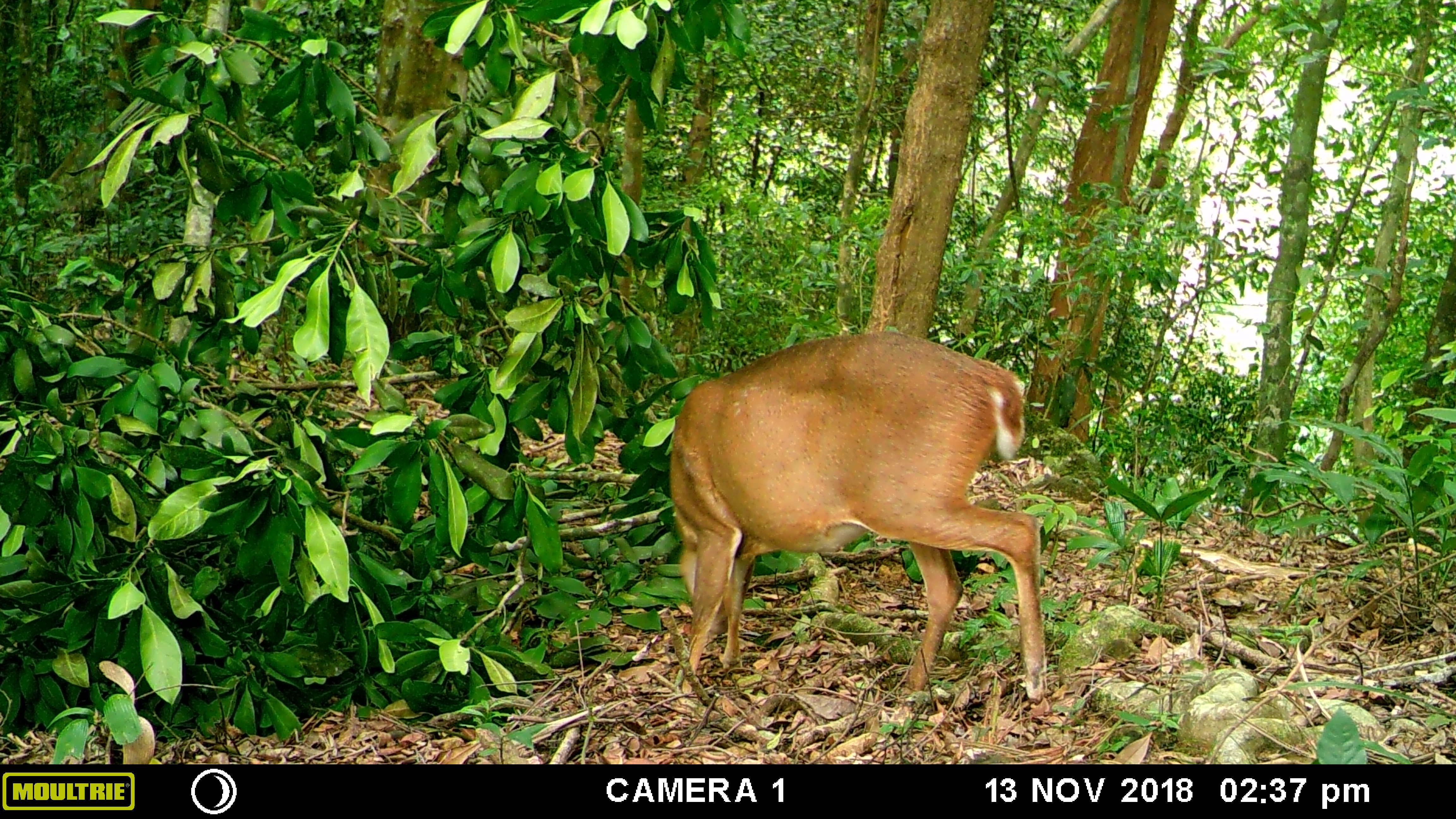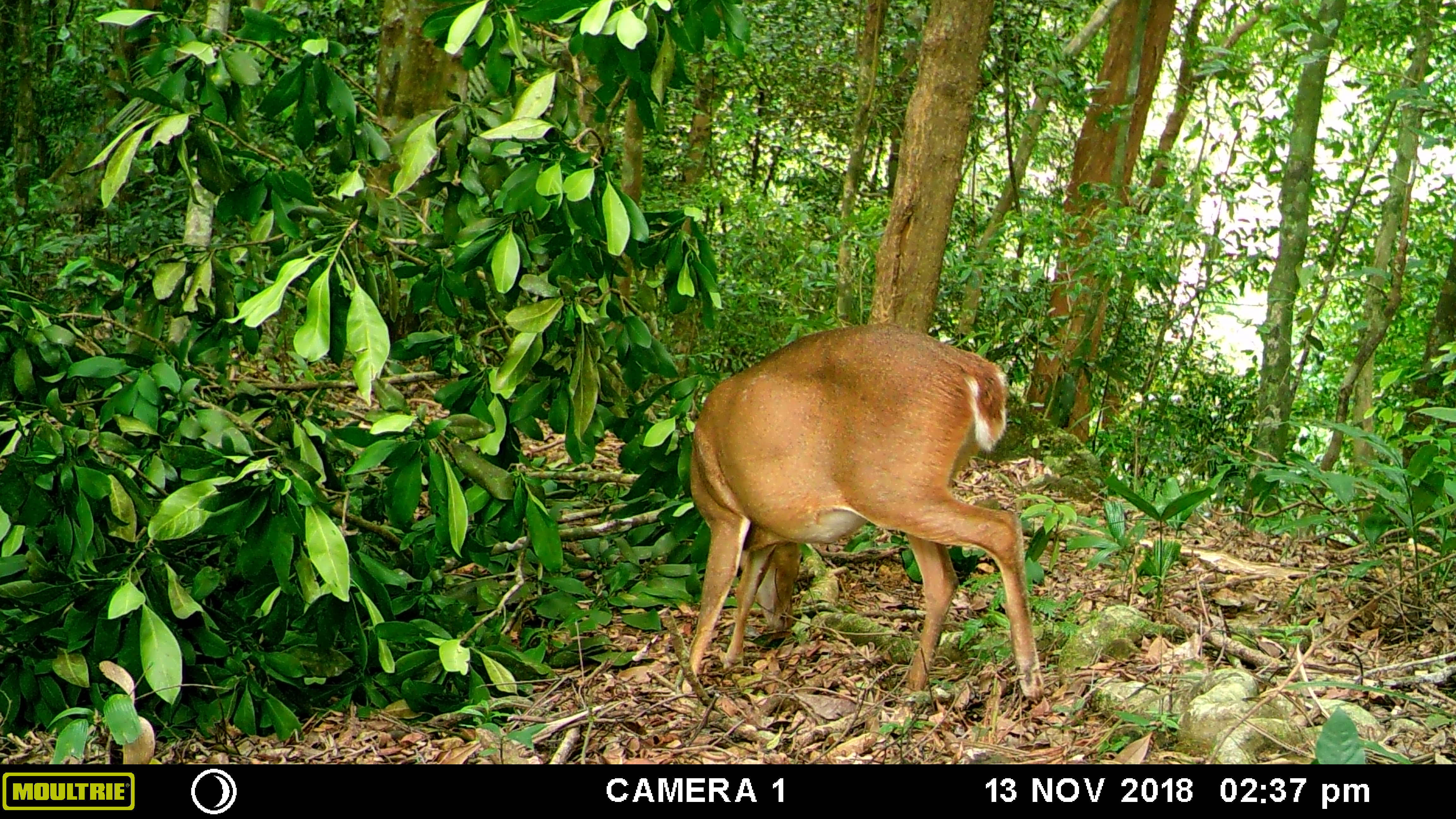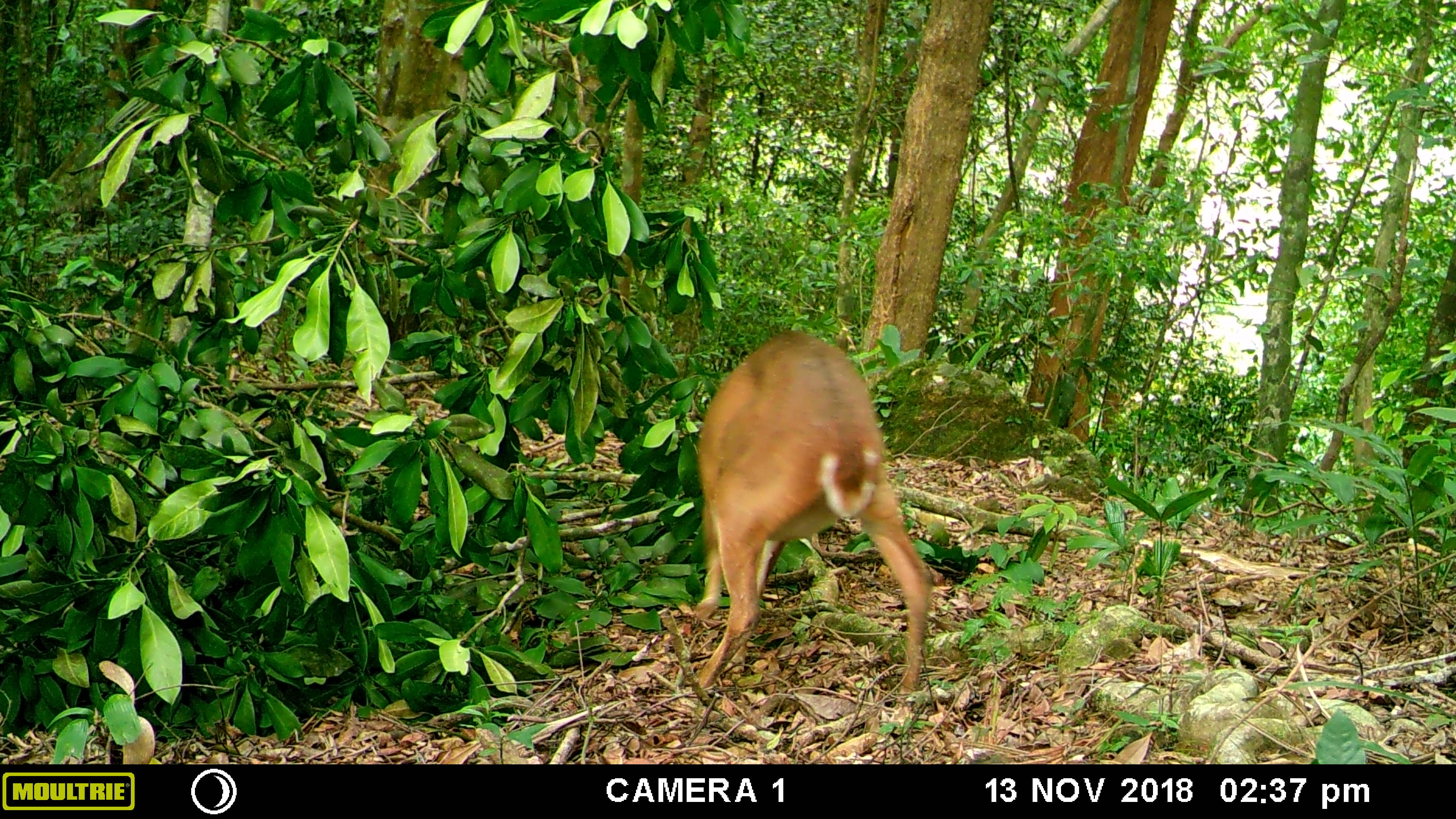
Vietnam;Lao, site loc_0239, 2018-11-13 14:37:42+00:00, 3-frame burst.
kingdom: Animalia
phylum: Chordata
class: Mammalia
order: Artiodactyla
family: Cervidae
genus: Muntiacus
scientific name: Muntiacus vuquangensis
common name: large-antlered muntjac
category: large antlered muntjac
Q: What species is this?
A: Large antlered muntjac (large-antlered muntjac) (Muntiacus vuquangensis).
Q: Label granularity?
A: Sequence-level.